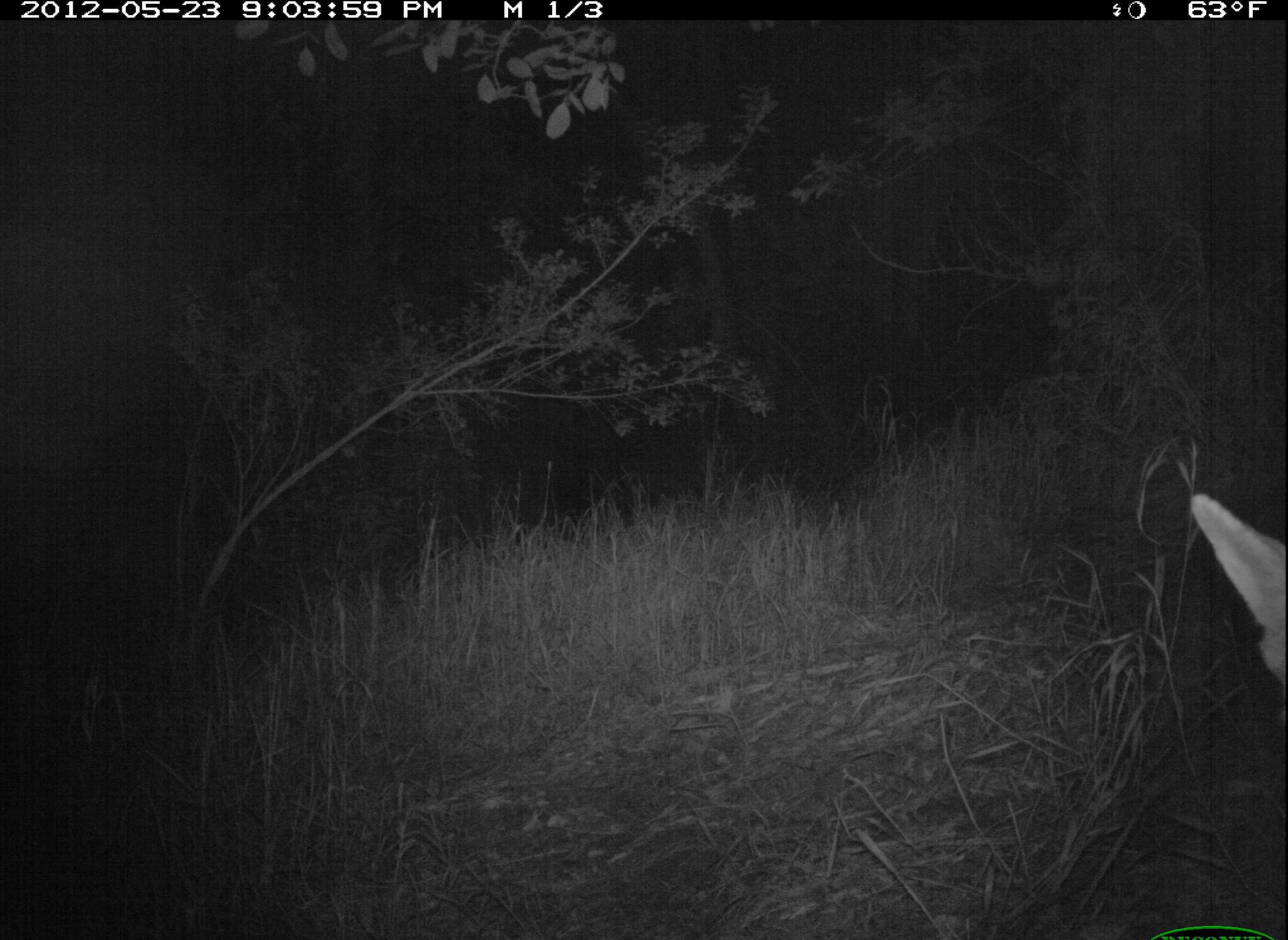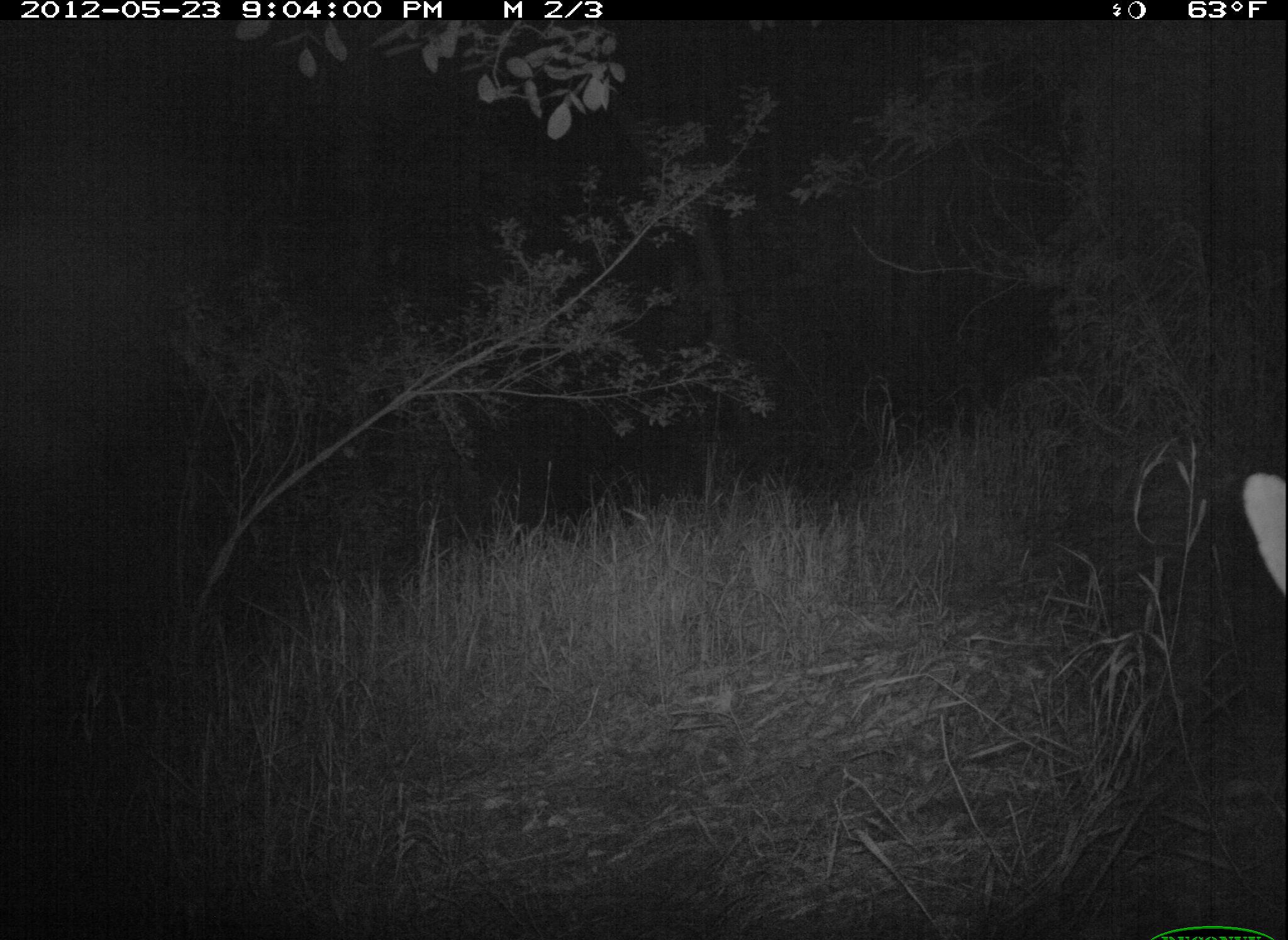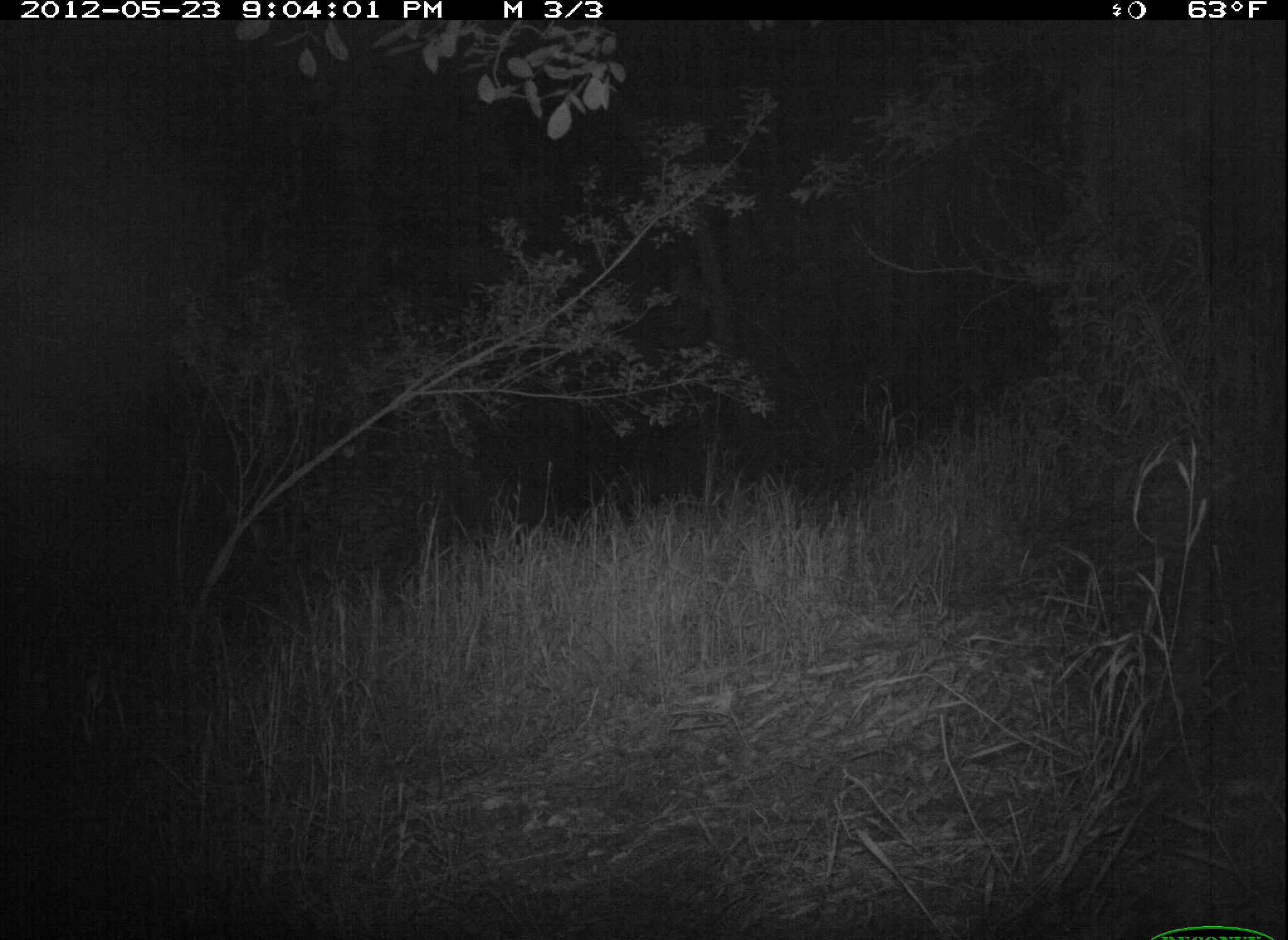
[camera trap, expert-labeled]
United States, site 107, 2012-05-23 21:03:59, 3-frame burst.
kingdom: Animalia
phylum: Chordata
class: Mammalia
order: Carnivora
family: Canidae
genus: Canis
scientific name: Canis latrans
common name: coyote